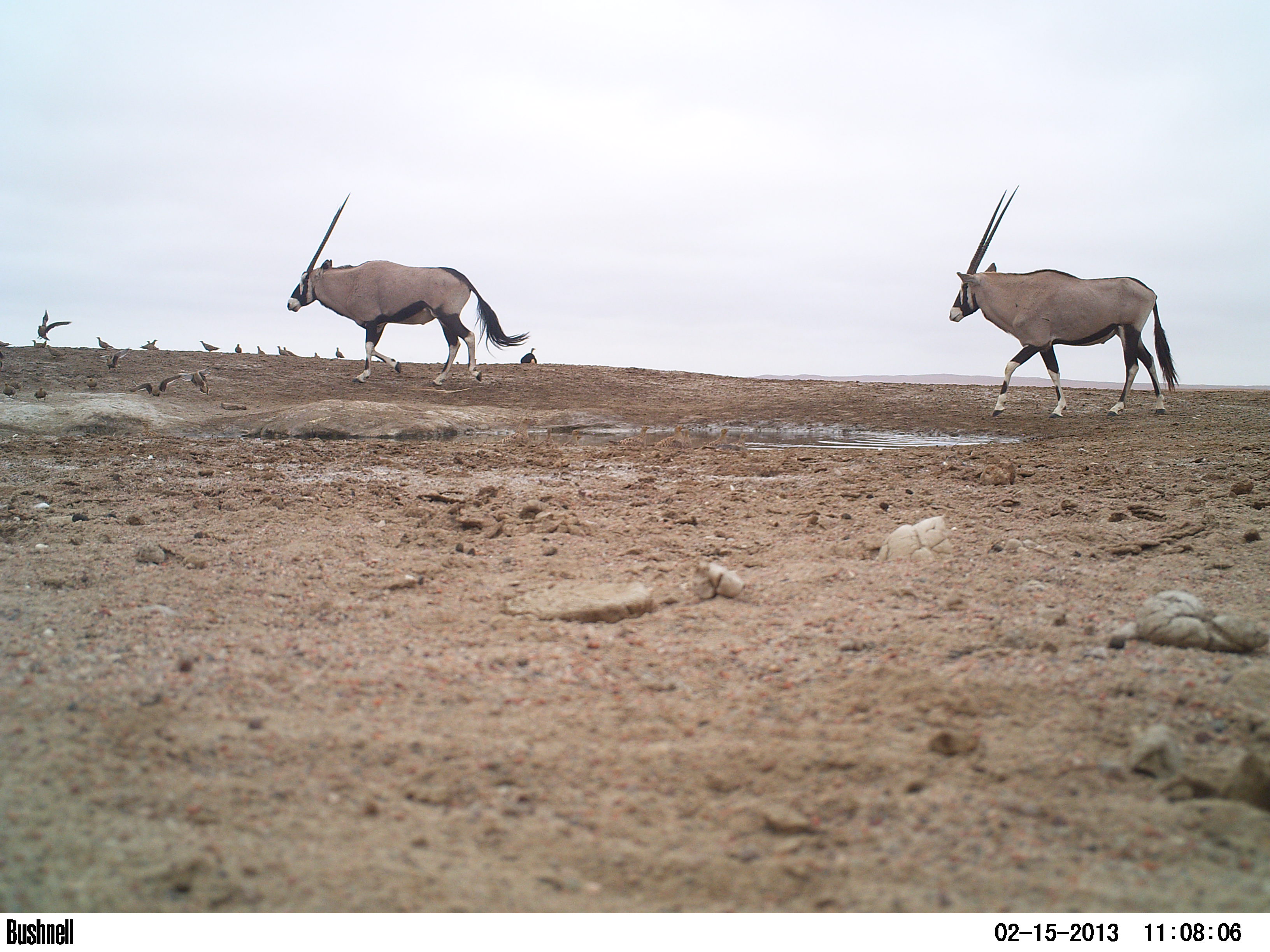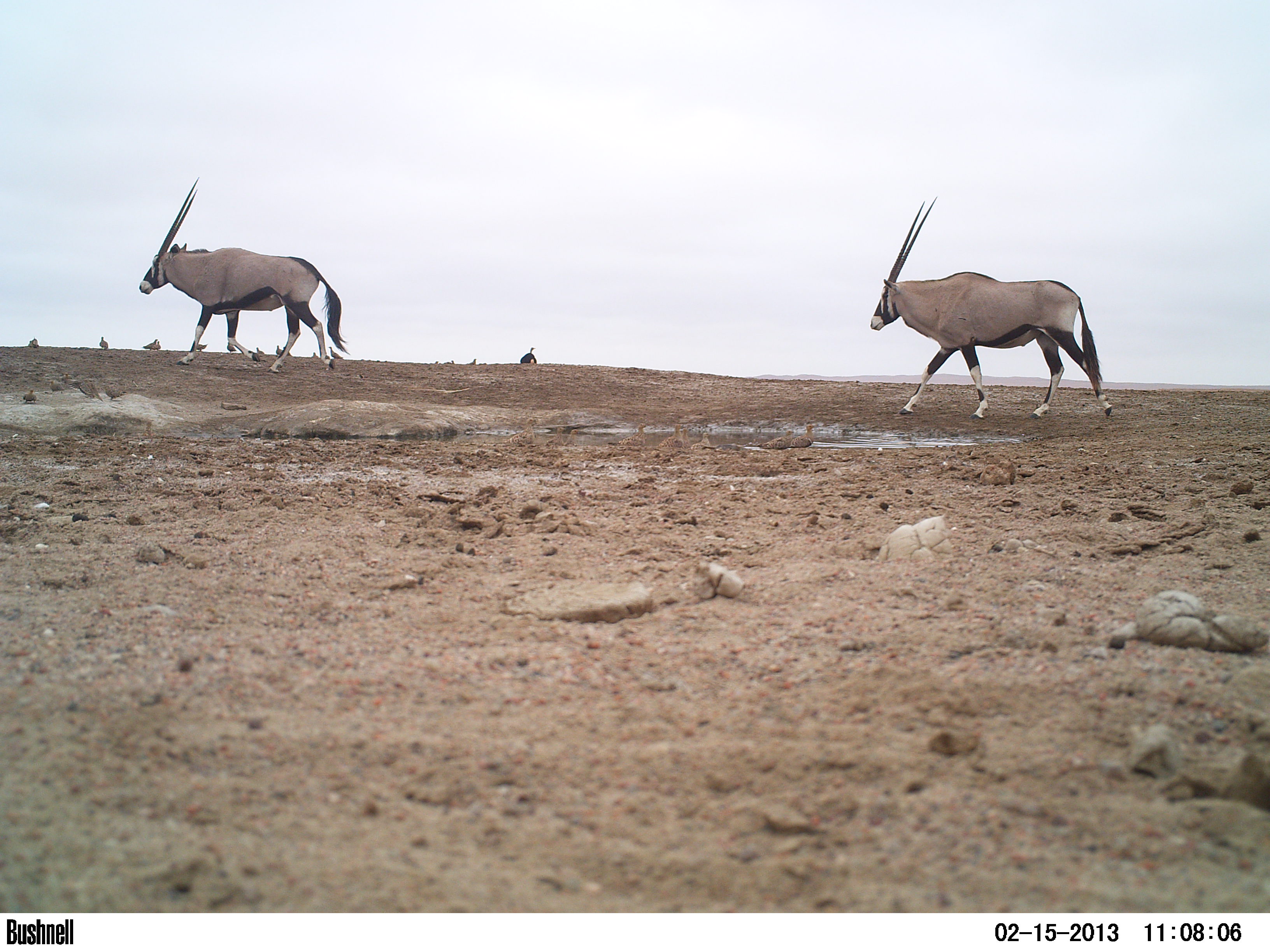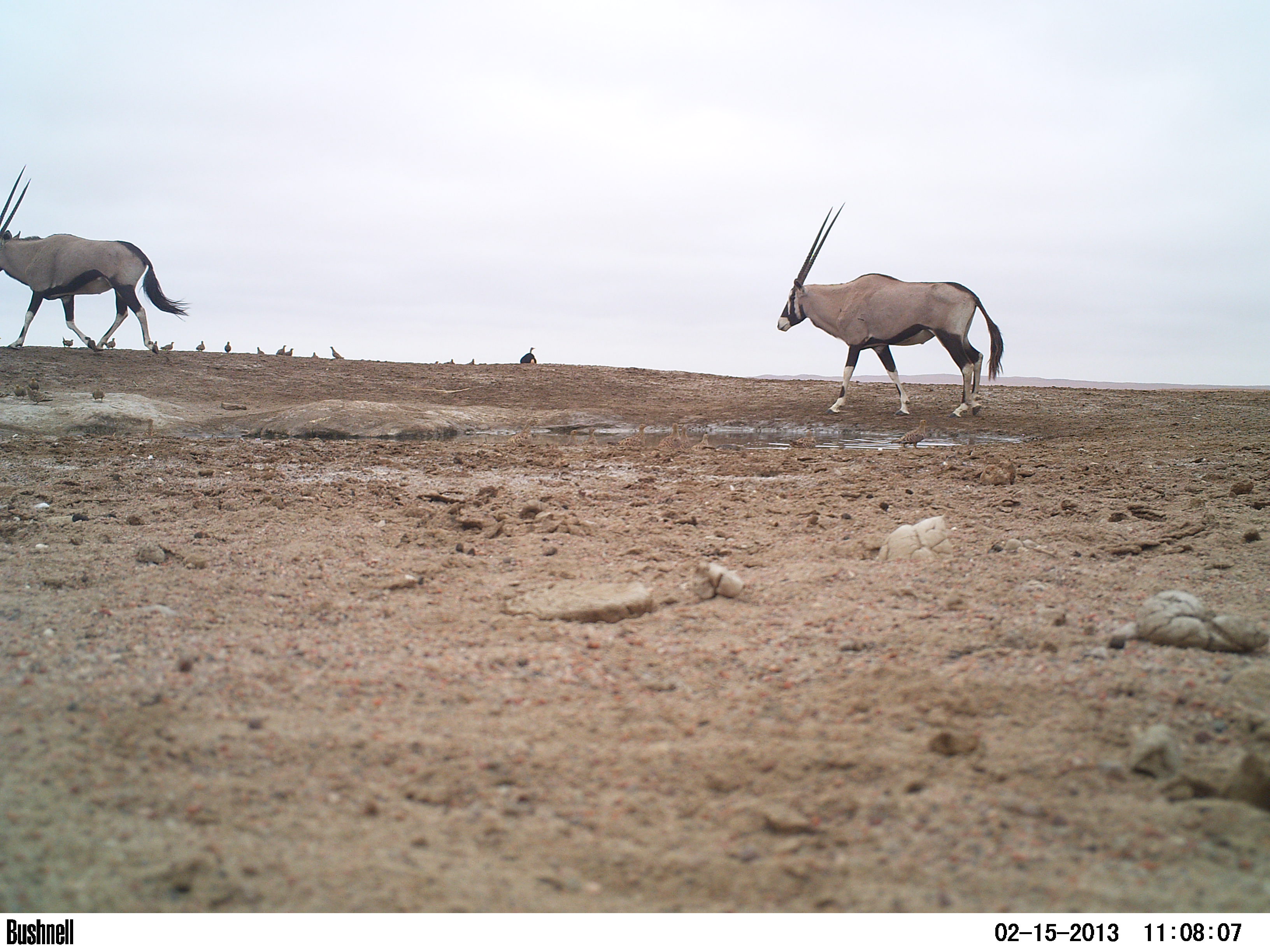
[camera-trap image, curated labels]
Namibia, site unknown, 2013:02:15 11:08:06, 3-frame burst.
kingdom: Animalia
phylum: Chordata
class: Mammalia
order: Artiodactyla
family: Bovidae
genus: Oryx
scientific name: Oryx gazella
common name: gemsbok